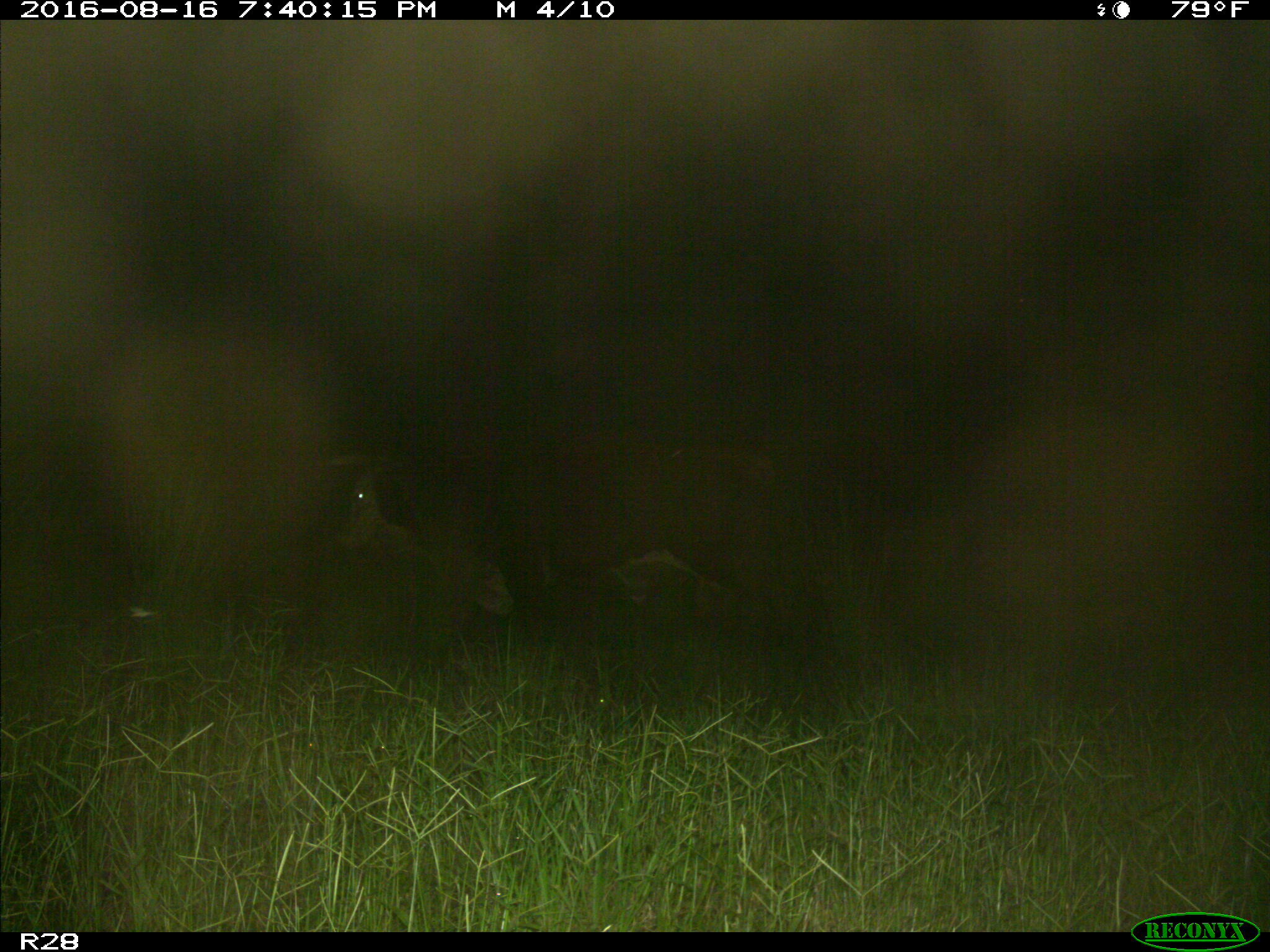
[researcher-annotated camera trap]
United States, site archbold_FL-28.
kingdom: Animalia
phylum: Chordata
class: Mammalia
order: Artiodactyla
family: Bovidae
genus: Bos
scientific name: Bos taurus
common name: domestic cow